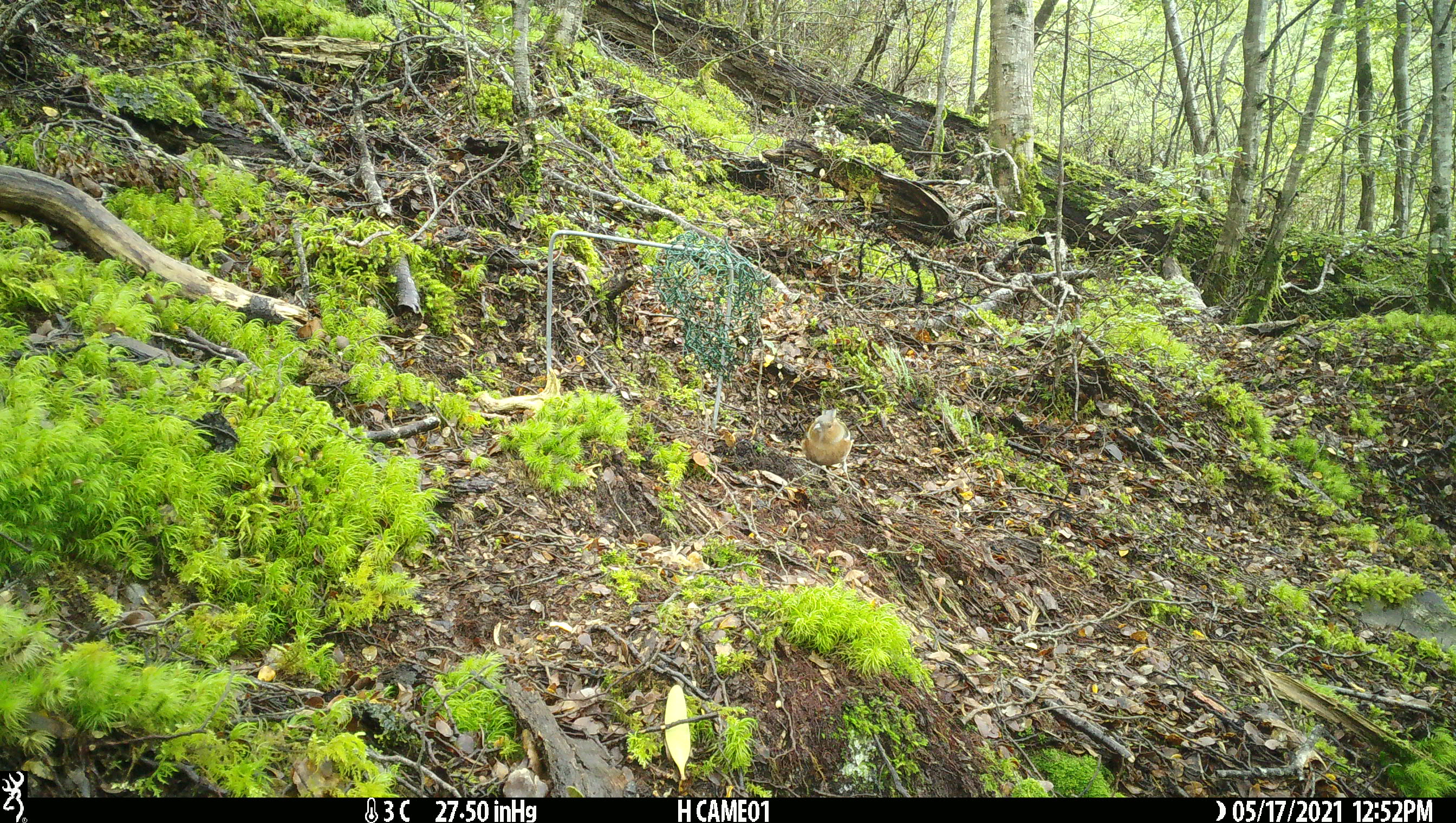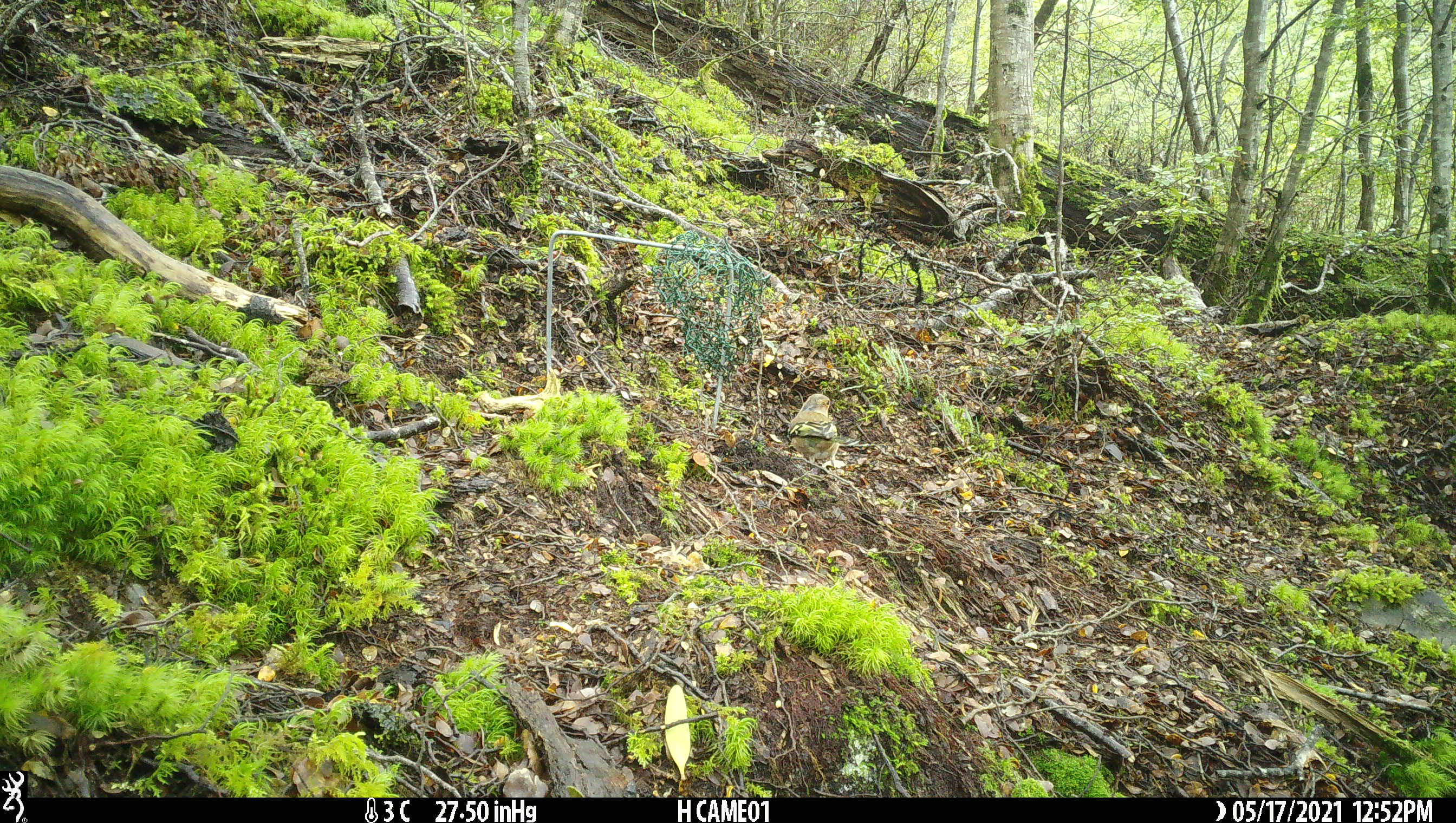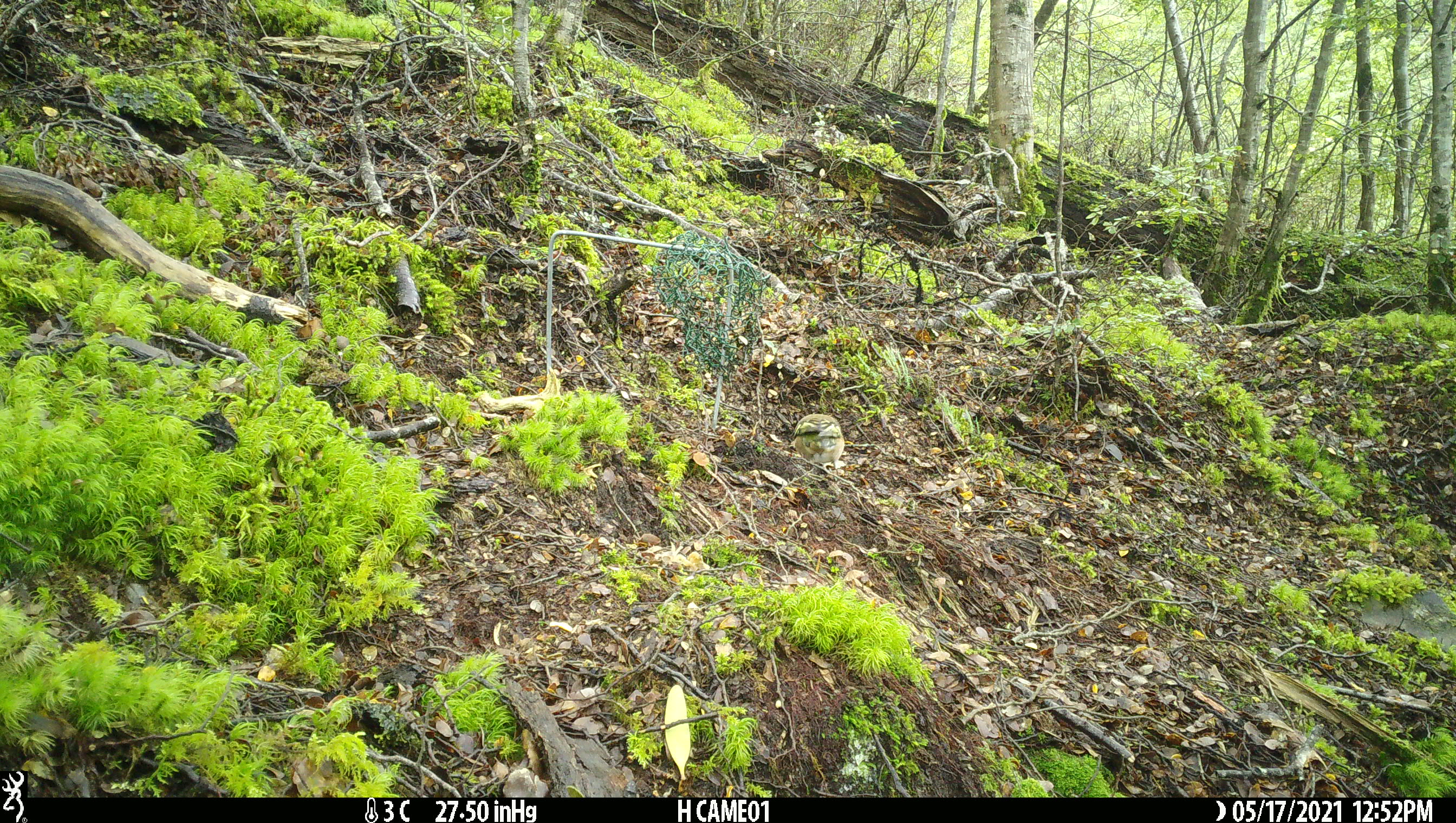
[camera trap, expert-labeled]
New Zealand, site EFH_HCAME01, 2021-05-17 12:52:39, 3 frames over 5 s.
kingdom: Animalia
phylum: Chordata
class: Aves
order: Passeriformes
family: Fringillidae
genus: Fringilla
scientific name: Fringilla coelebs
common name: common chaffinch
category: chaffinch